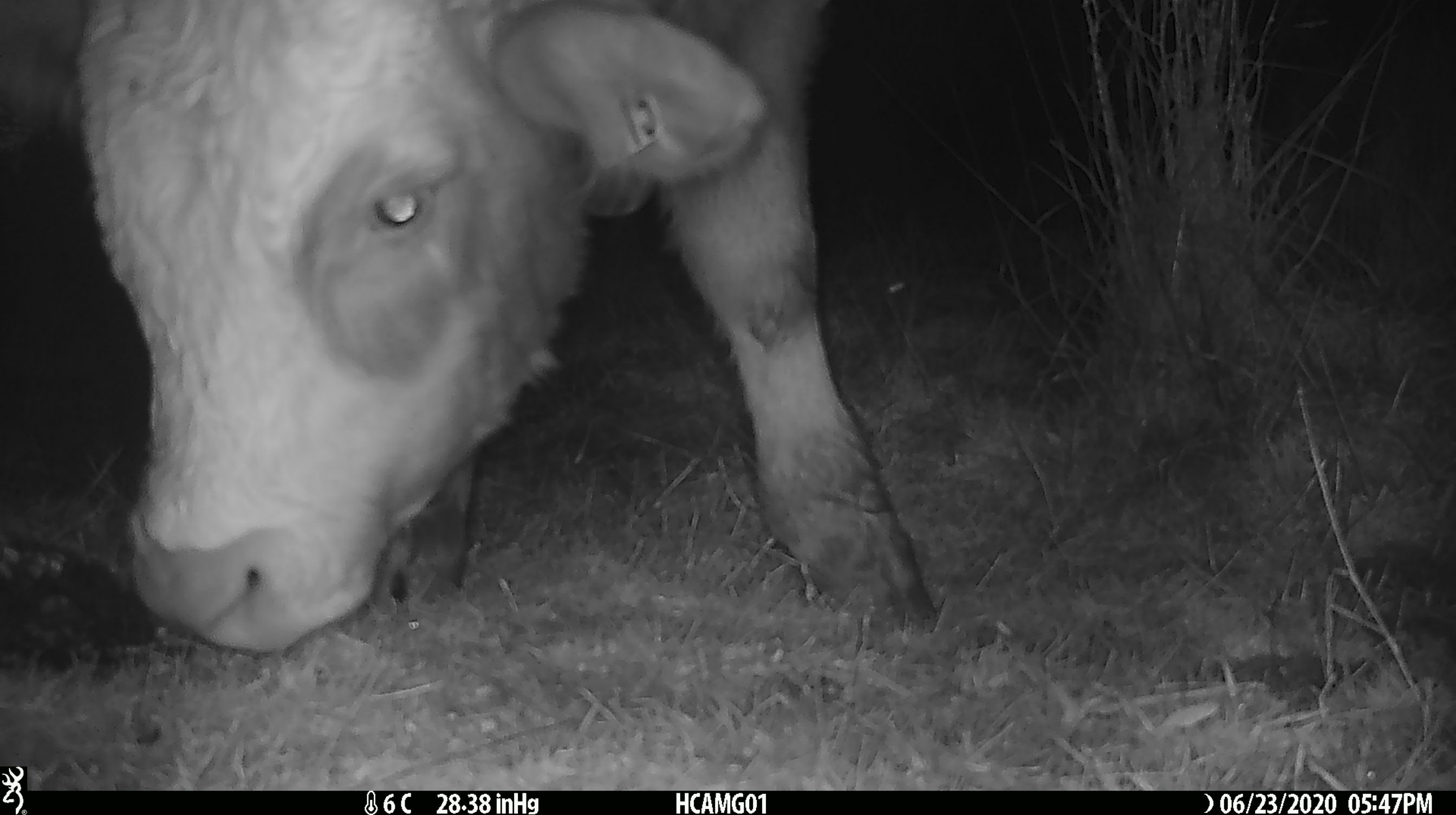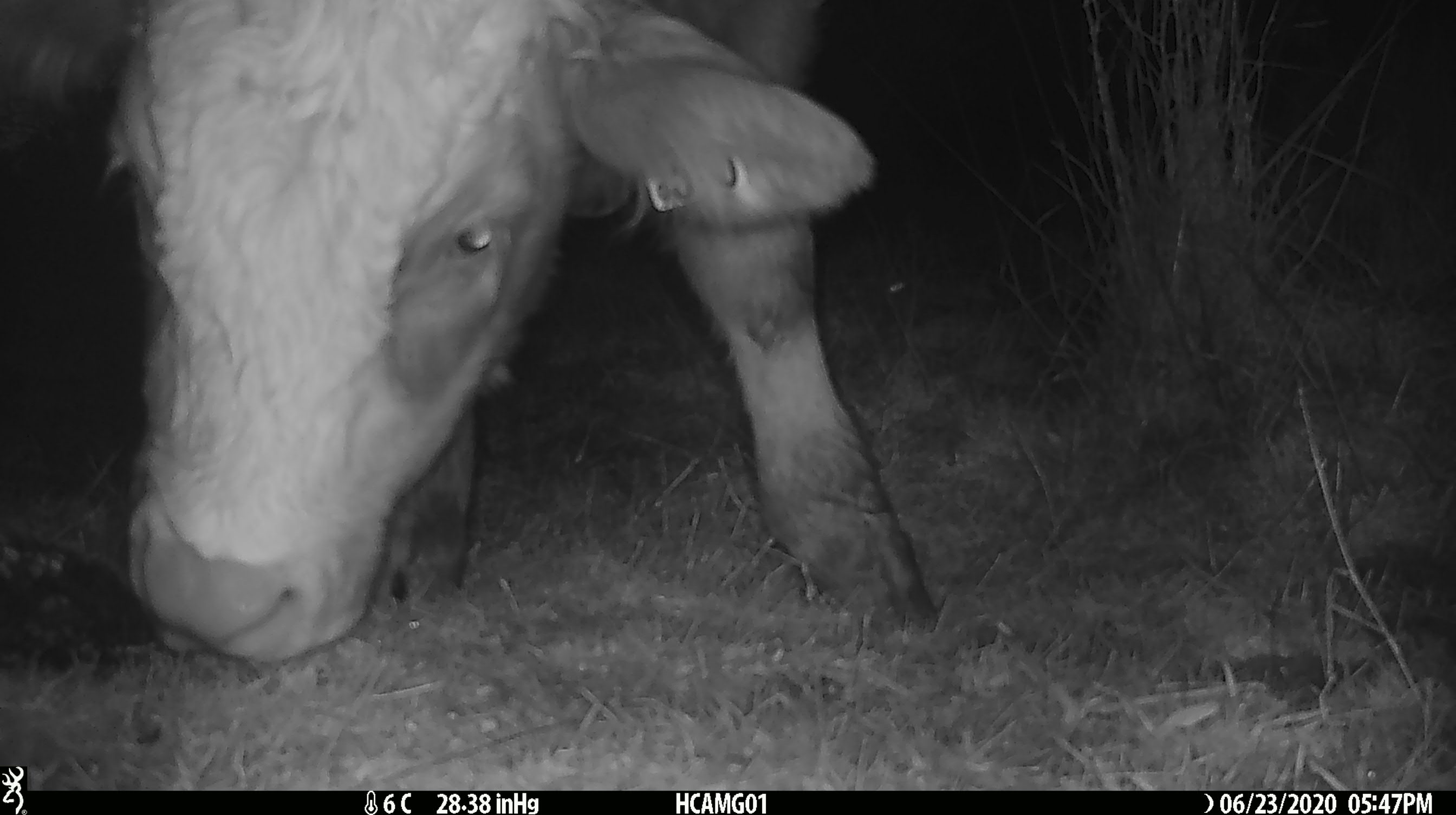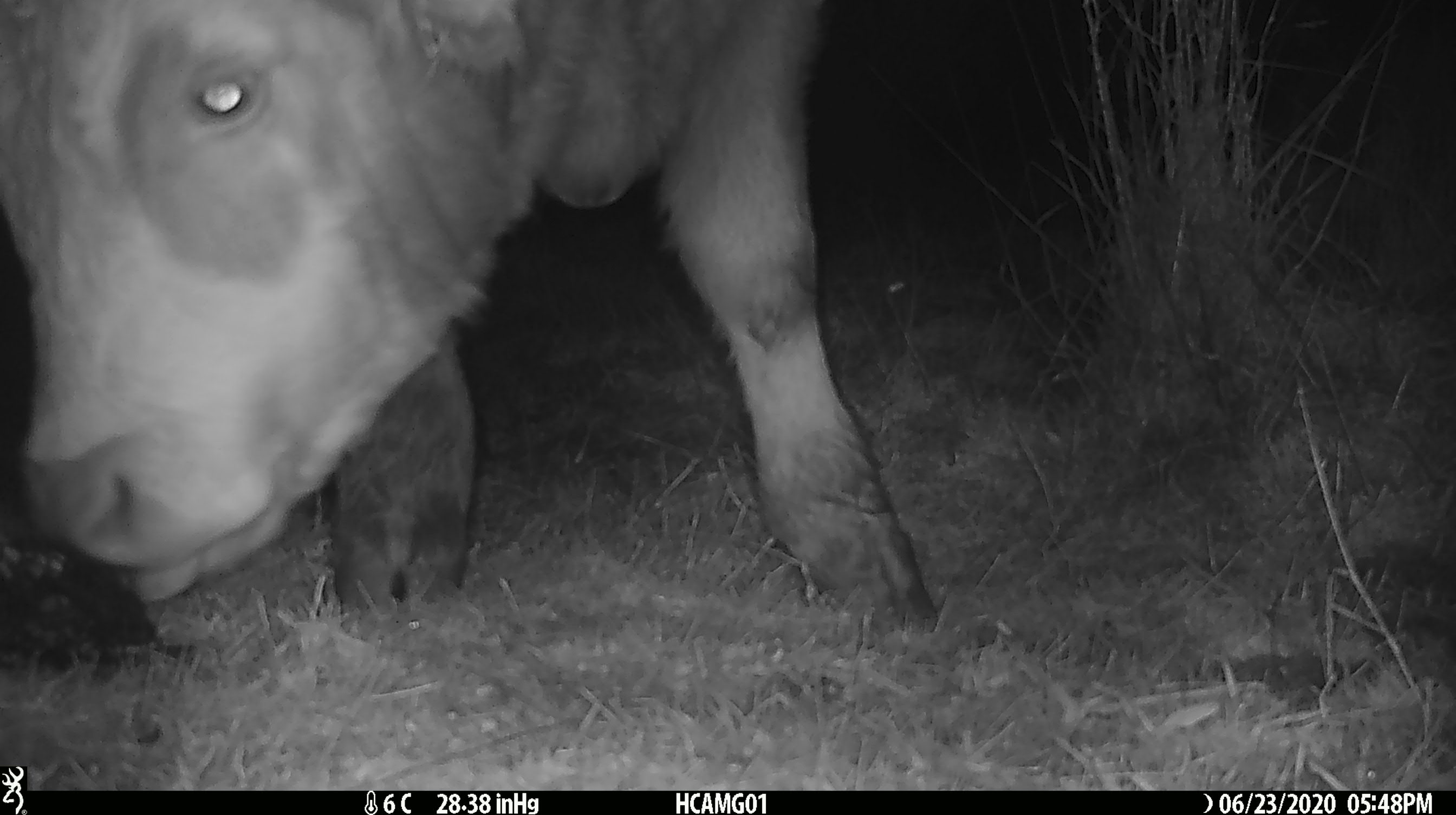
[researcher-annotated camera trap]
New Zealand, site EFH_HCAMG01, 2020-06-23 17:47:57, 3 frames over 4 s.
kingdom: Animalia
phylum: Chordata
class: Mammalia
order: Artiodactyla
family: Bovidae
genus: Bos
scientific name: Bos taurus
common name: domestic cow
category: cow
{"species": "cow (domestic cow) (Bos taurus)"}